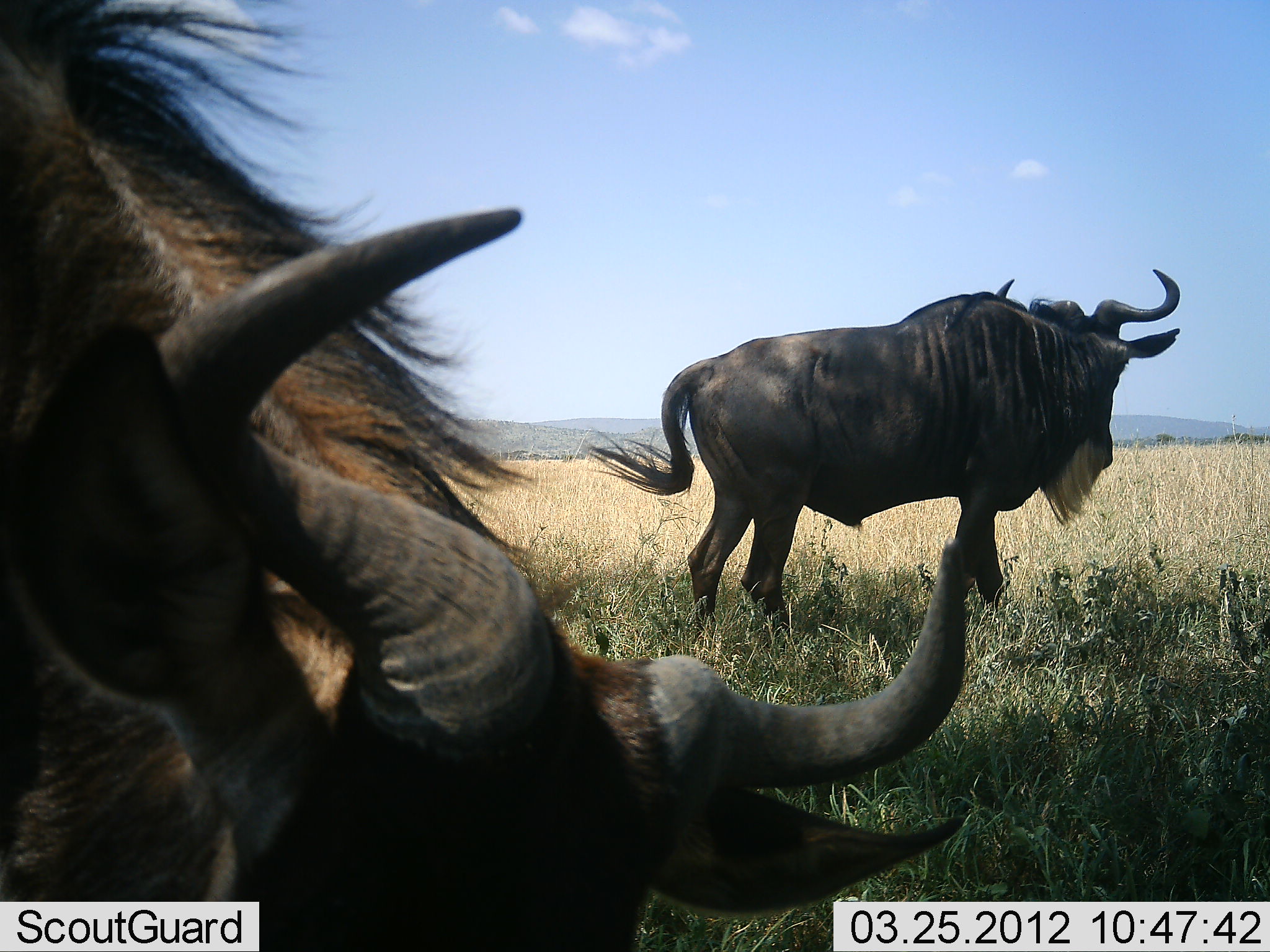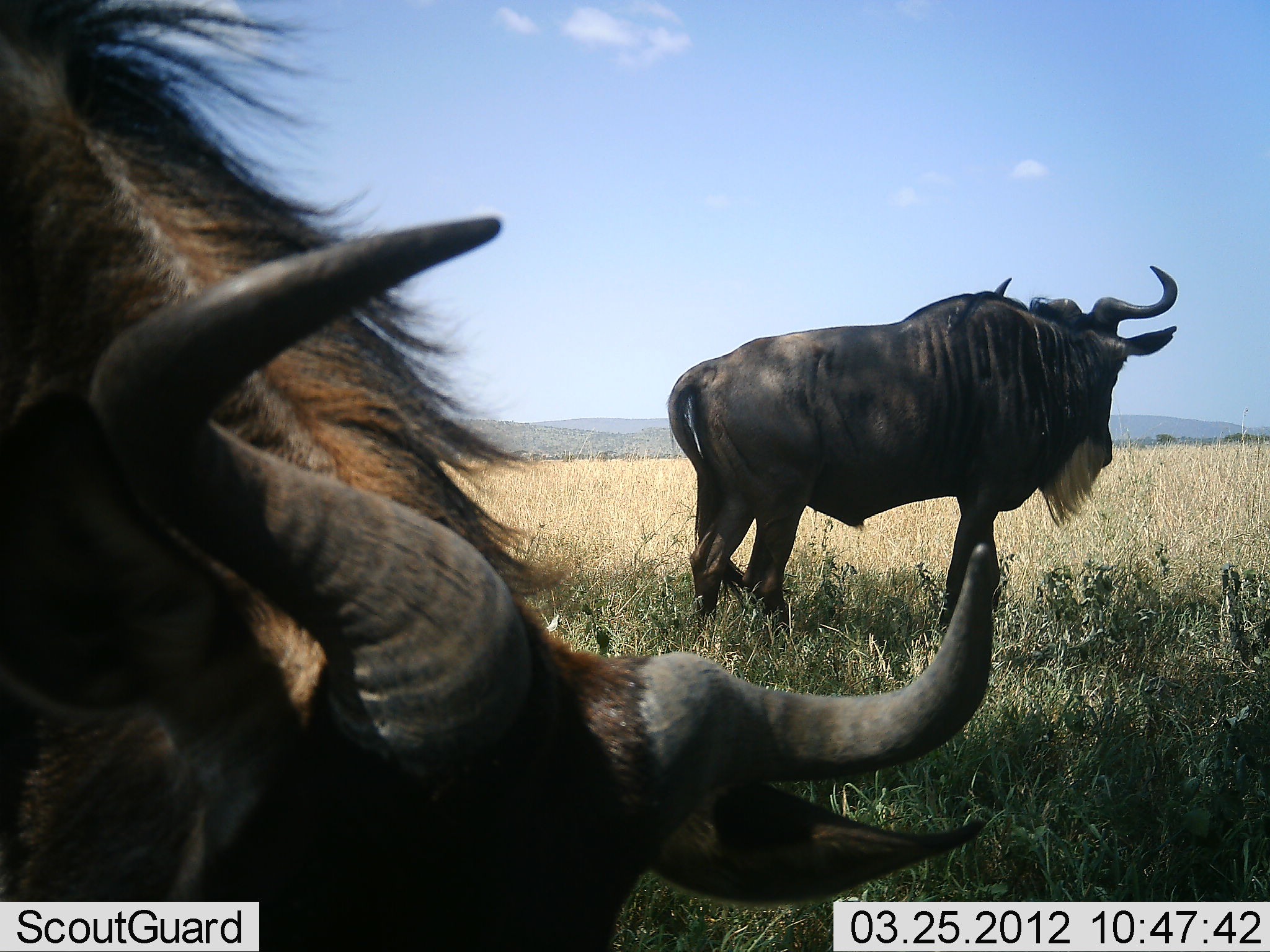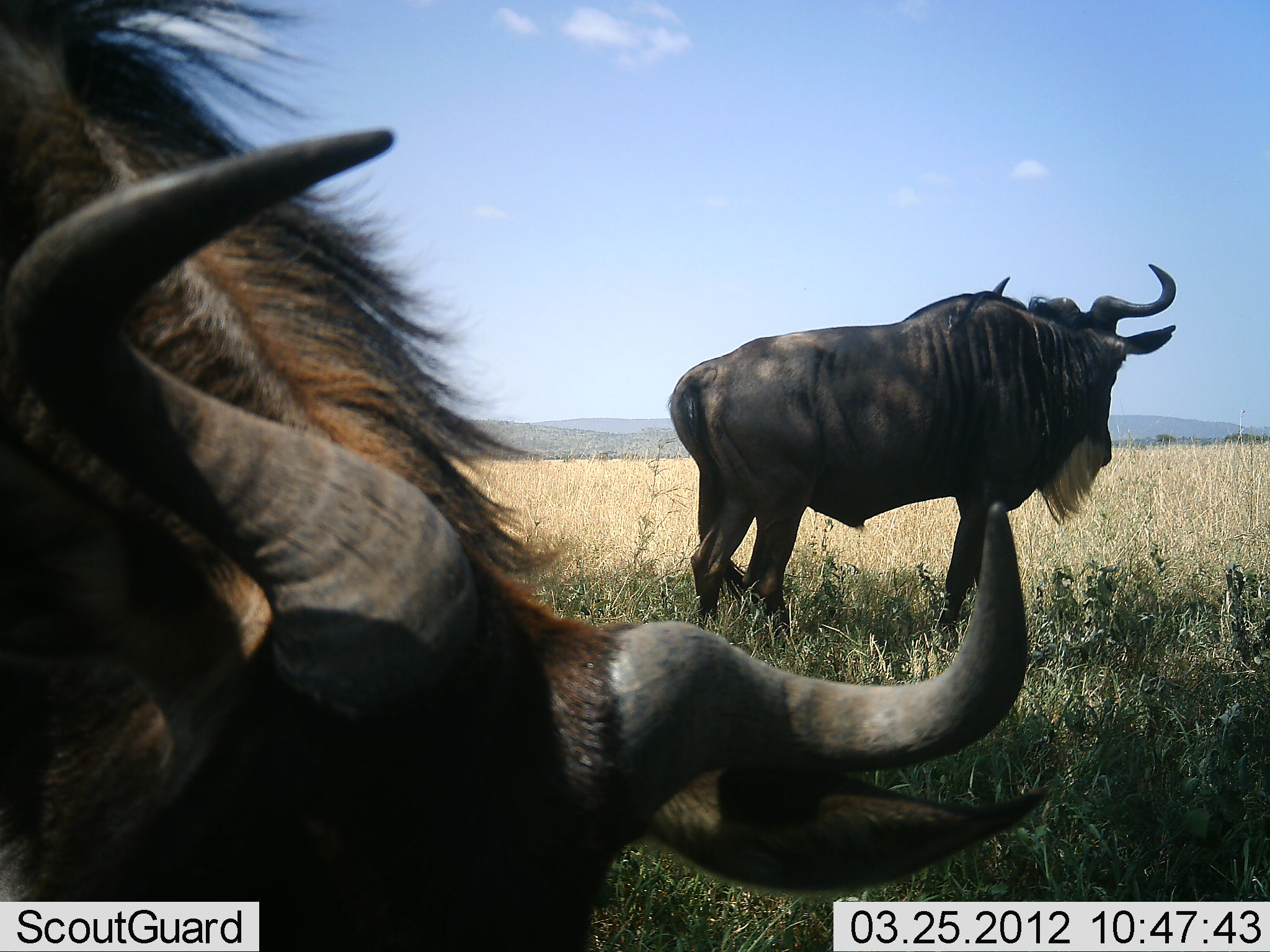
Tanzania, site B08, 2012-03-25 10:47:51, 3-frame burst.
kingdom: Animalia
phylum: Chordata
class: Mammalia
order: Artiodactyla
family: Bovidae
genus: Connochaetes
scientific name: Connochaetes taurinus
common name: blue wildebeest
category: wildebeest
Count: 2.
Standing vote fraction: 87%.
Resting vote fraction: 7%.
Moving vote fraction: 3%.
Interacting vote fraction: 3%.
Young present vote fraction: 0%.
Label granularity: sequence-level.